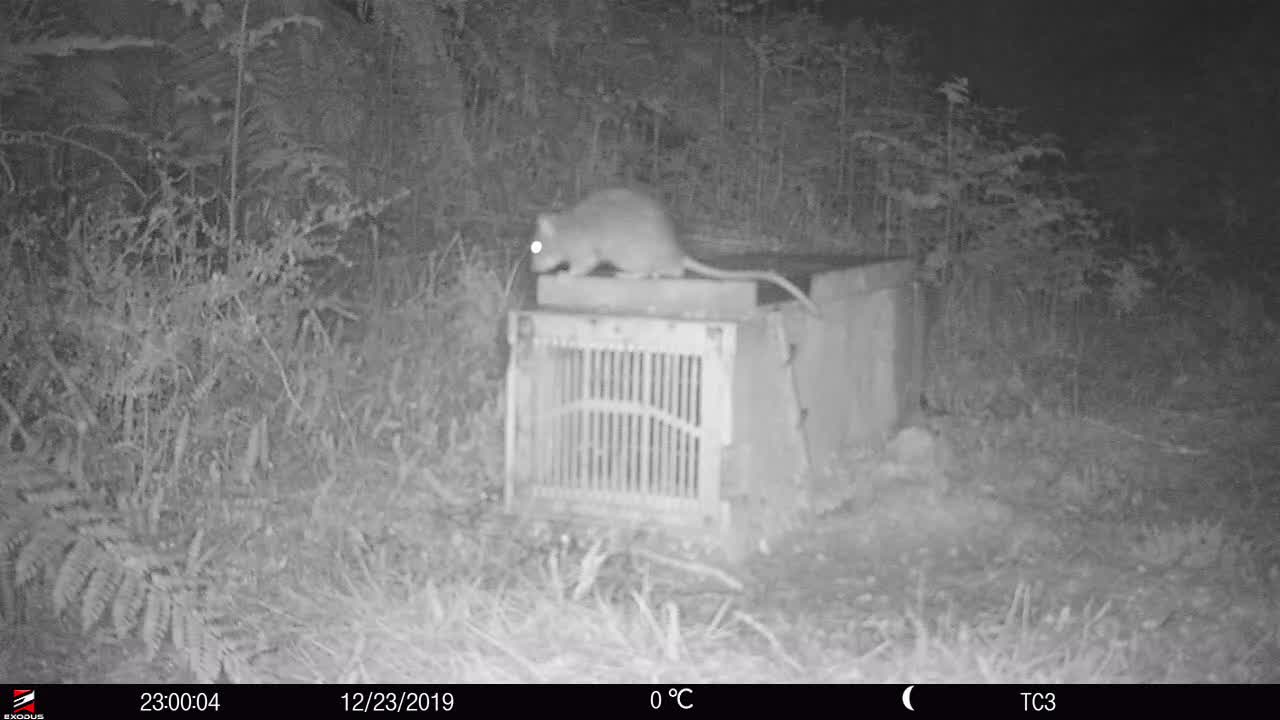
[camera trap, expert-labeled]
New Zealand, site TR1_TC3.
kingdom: Animalia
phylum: Chordata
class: Mammalia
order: Rodentia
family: Muridae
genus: Rattus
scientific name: Rattus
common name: rat